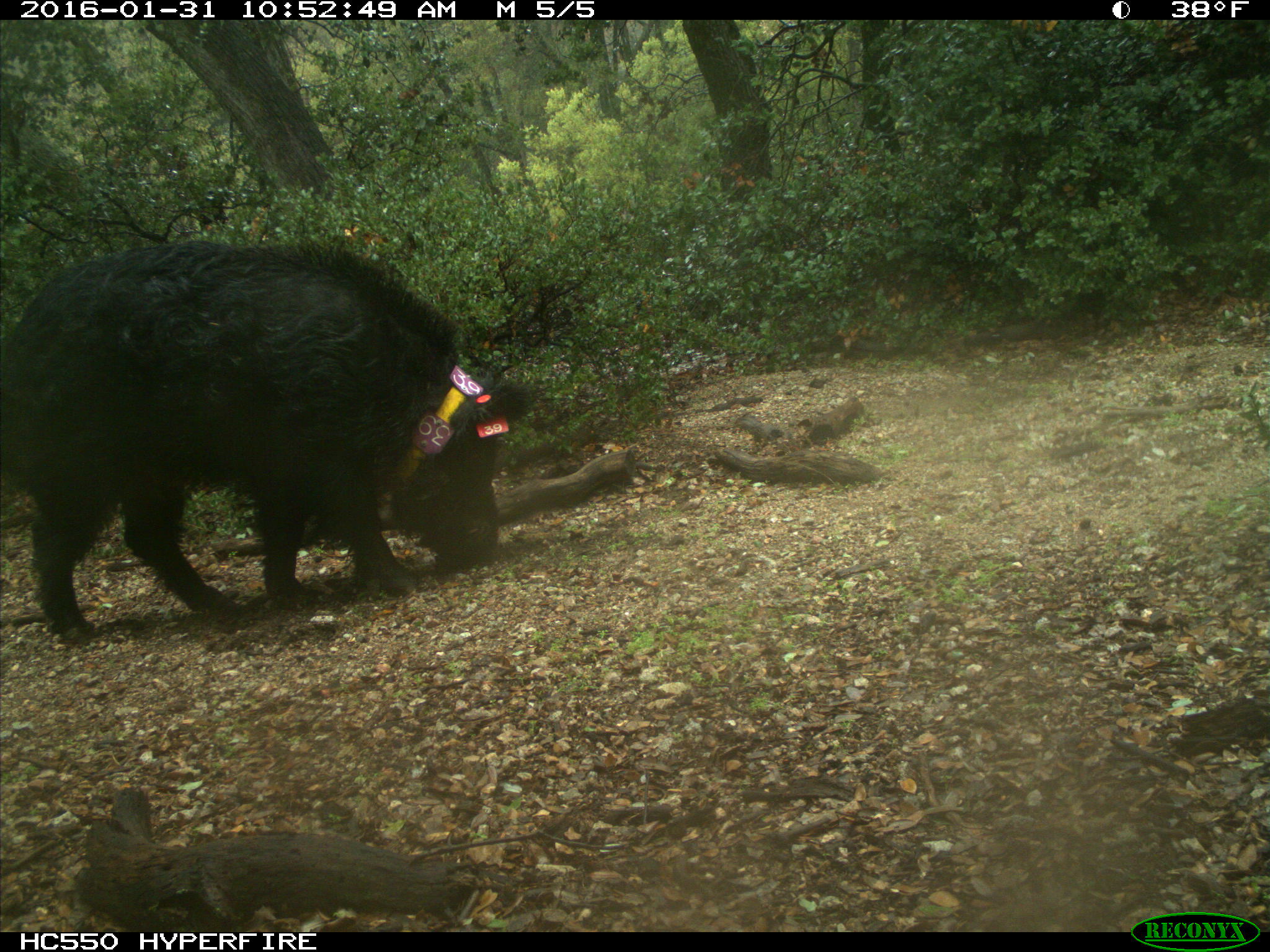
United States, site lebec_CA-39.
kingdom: Animalia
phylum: Chordata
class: Mammalia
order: Artiodactyla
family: Suidae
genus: Sus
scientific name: Sus scrofa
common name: wild boar